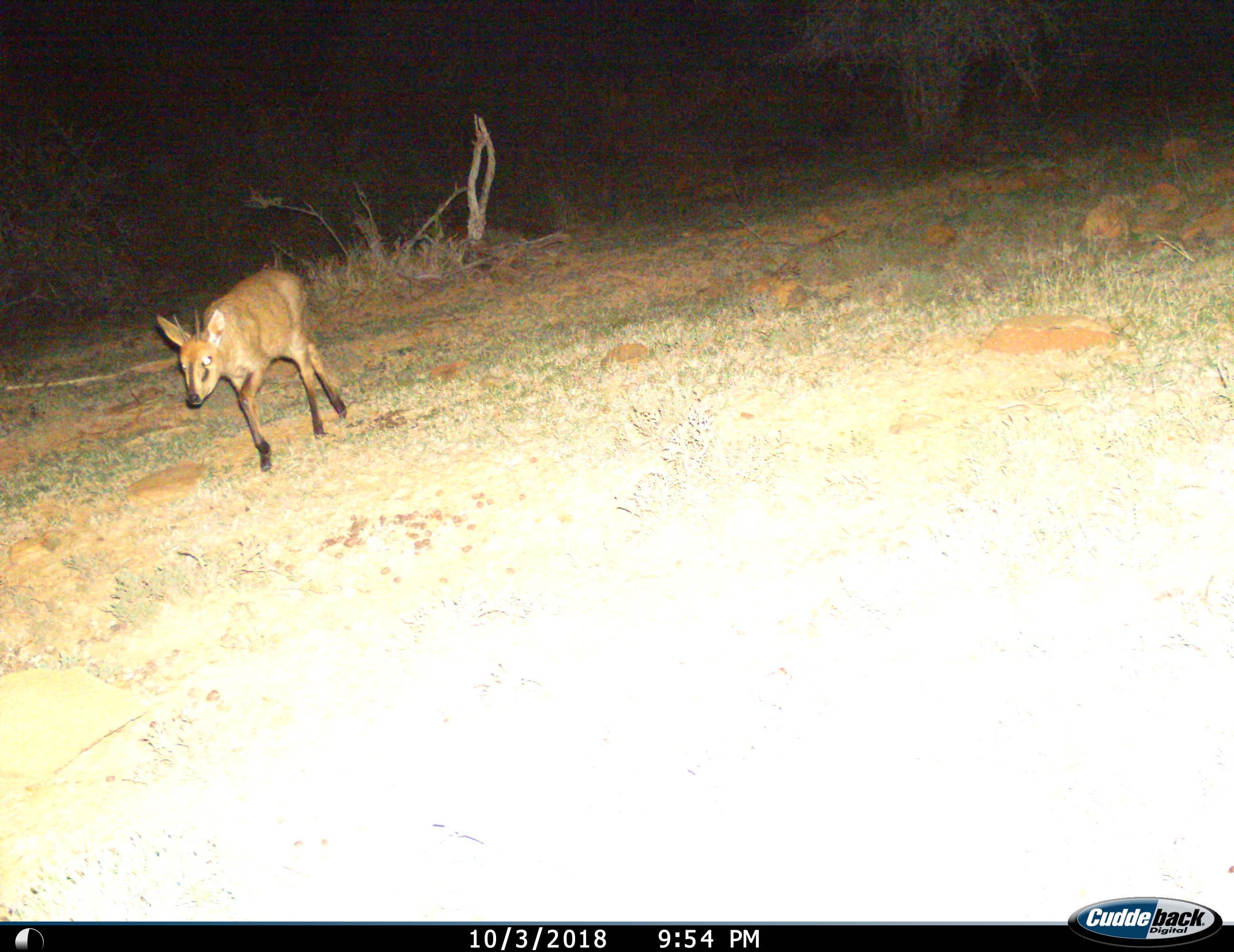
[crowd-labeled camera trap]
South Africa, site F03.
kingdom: Animalia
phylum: Chordata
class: Mammalia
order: Artiodactyla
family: Bovidae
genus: Sylvicapra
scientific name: Sylvicapra grimmia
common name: common grey duiker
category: duikercommongrey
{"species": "duikercommongrey (common grey duiker) (Sylvicapra grimmia)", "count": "1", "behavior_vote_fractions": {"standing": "17%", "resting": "0%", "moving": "100%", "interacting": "0%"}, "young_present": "0%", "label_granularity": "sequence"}